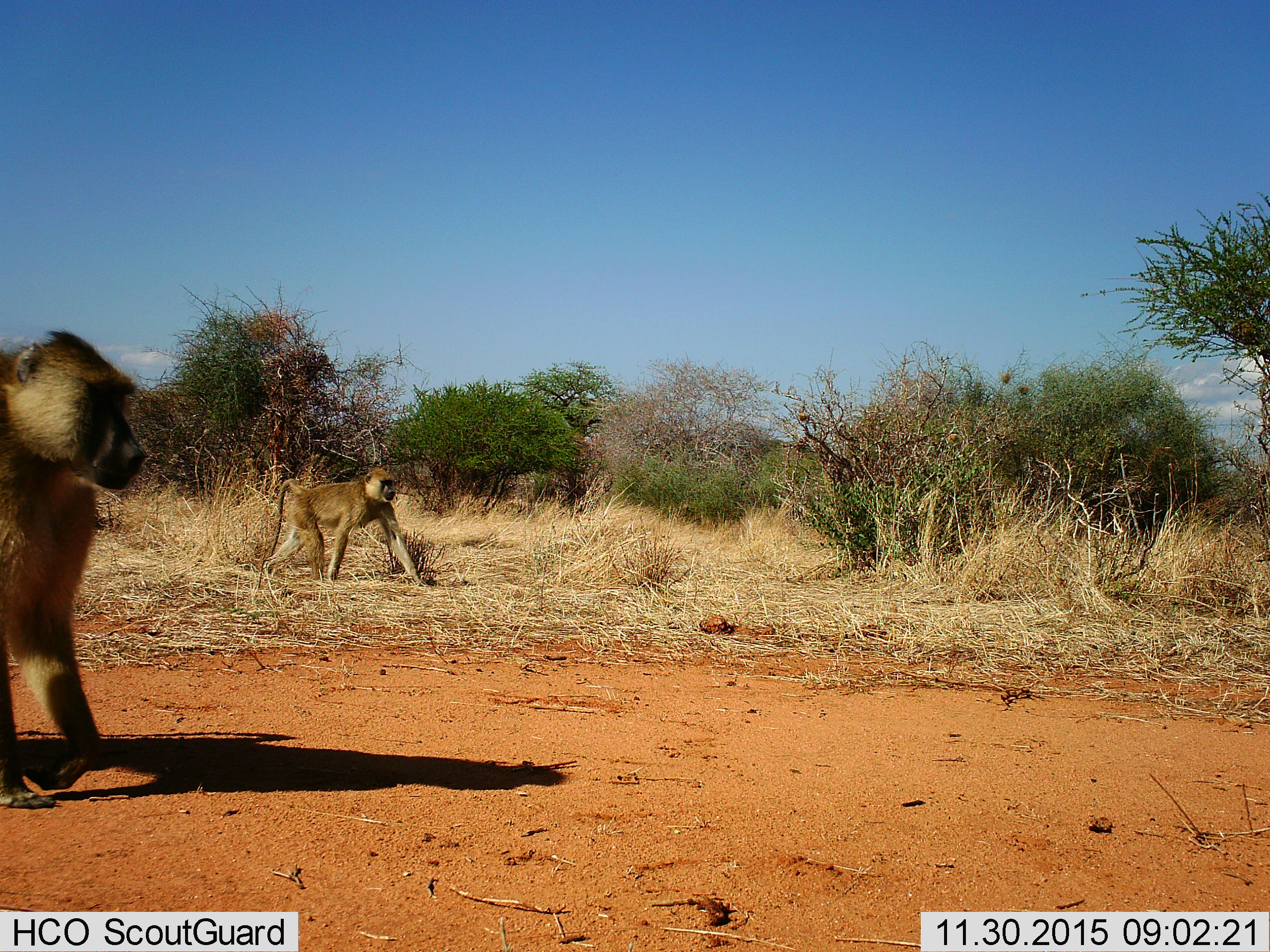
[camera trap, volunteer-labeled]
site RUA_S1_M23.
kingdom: Animalia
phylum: Chordata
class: Mammalia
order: Primates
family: Cercopithecidae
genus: Papio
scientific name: Papio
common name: baboon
Baboon (Papio), count 2. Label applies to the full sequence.